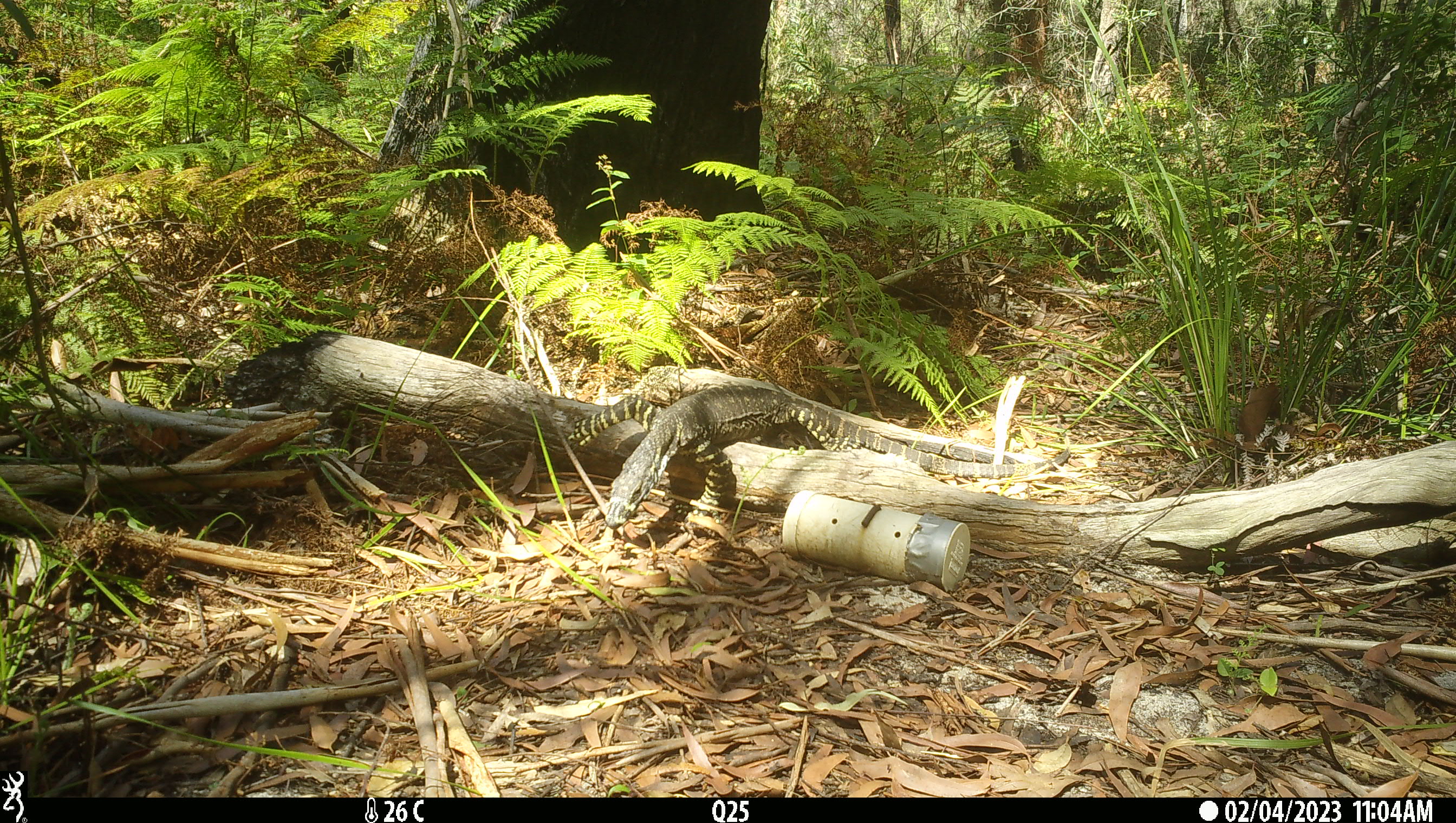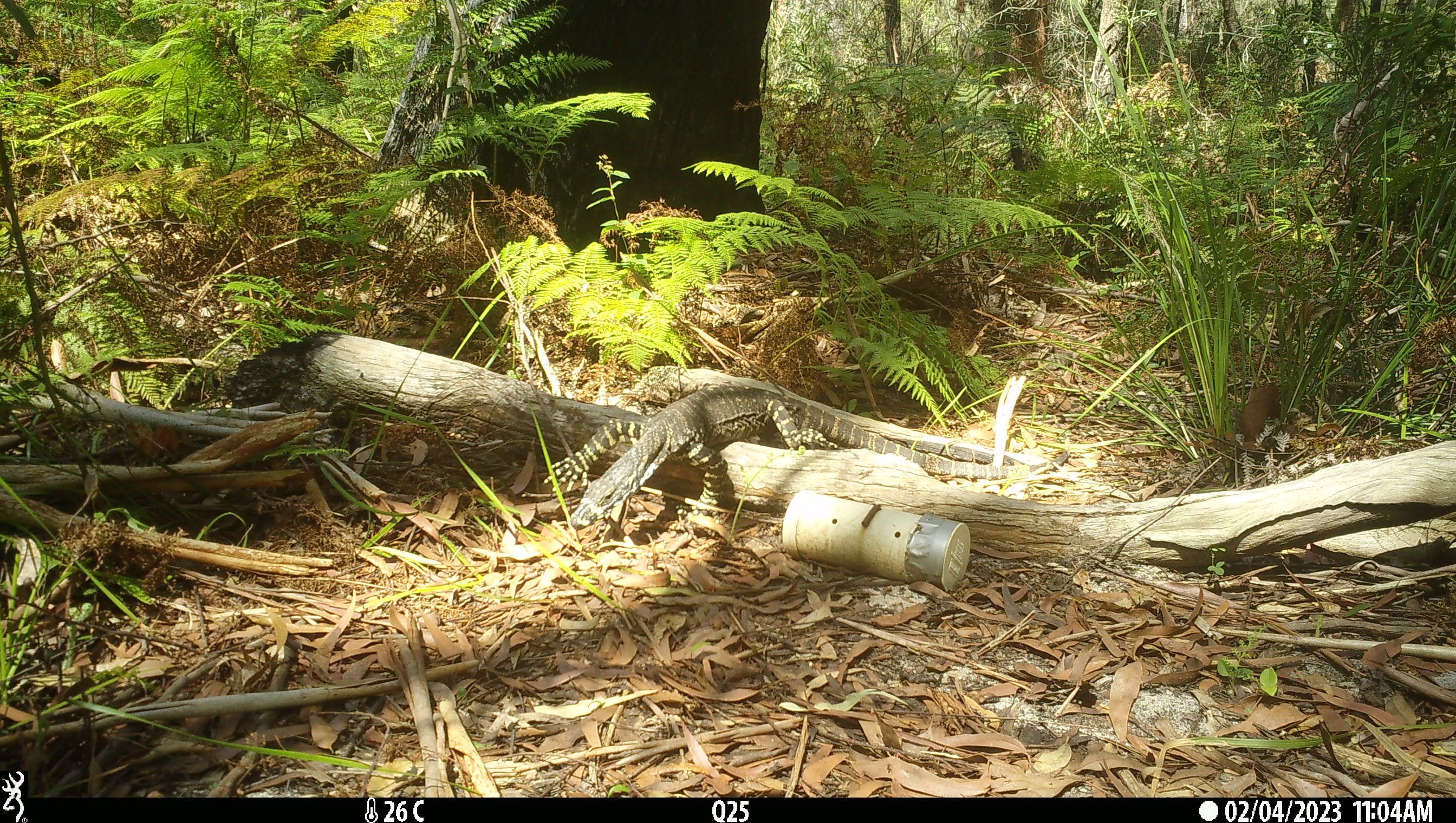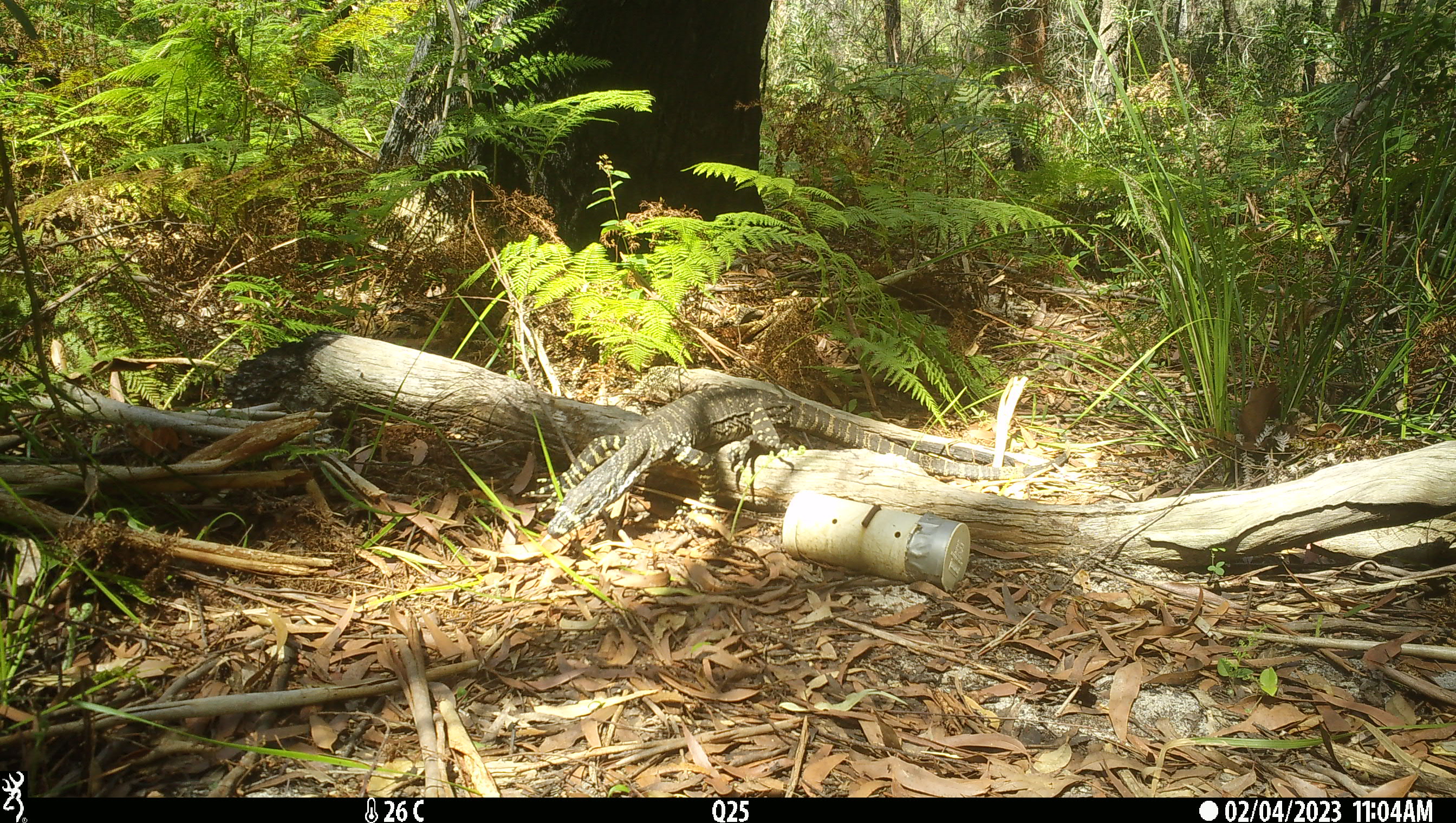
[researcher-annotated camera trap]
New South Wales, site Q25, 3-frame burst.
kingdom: Animalia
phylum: Chordata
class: Reptilia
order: Squamata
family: Varanidae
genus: Varanus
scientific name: Varanus varius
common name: lace monitor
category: goanna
Goanna (lace monitor) (Varanus varius).